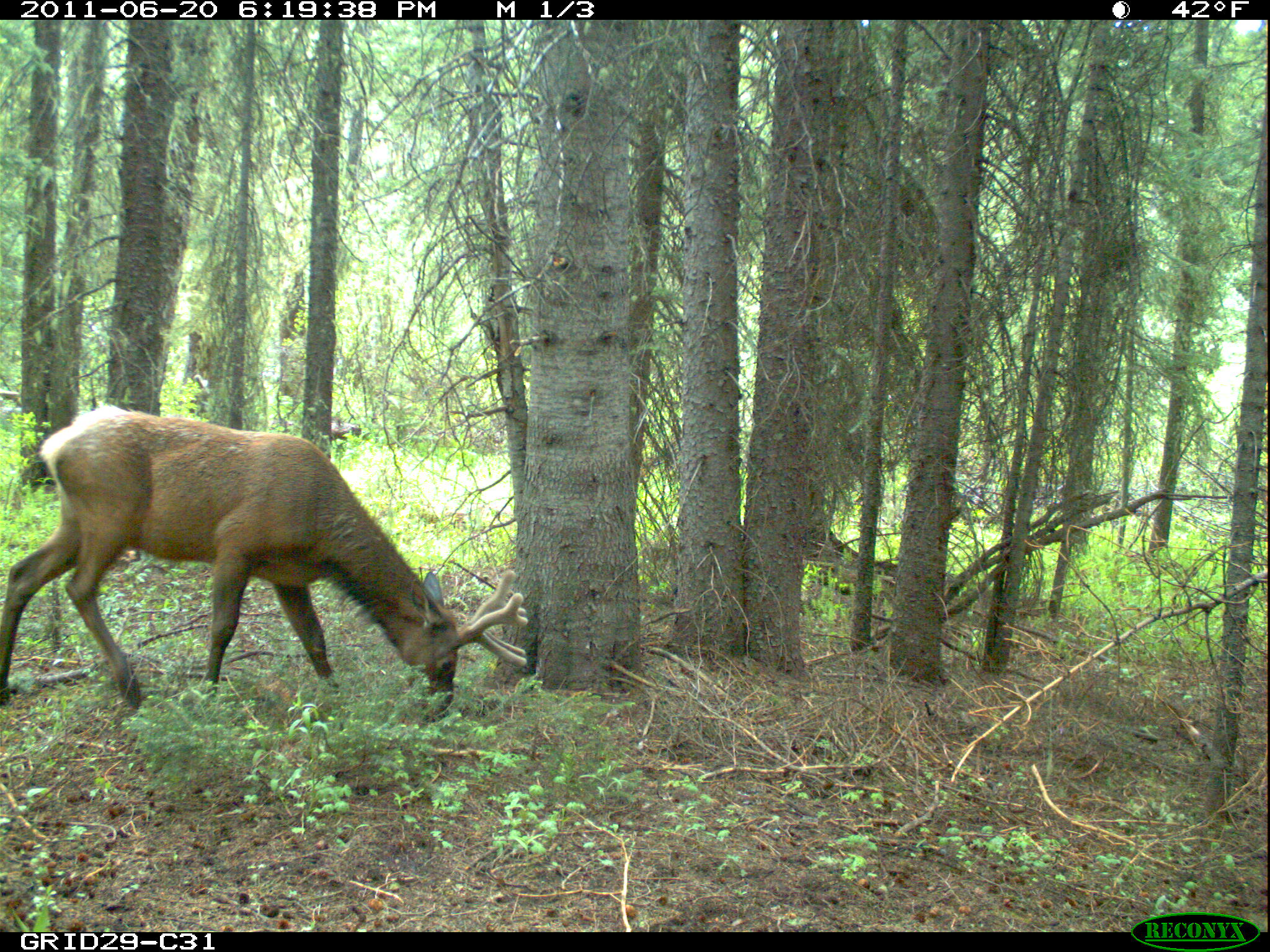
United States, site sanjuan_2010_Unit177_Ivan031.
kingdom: Animalia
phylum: Chordata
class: Mammalia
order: Artiodactyla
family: Cervidae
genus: Cervus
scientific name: Cervus elaphus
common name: red deer